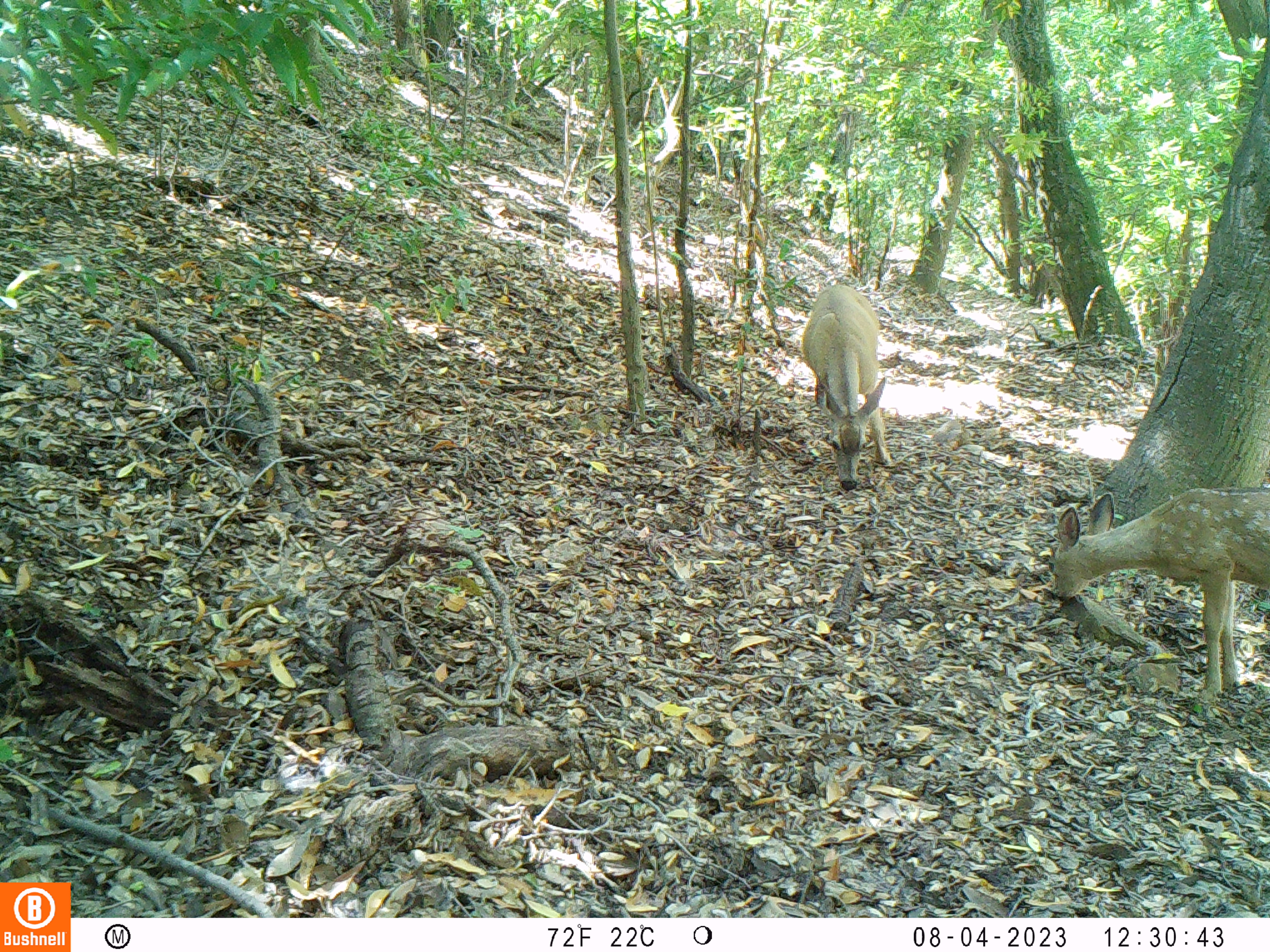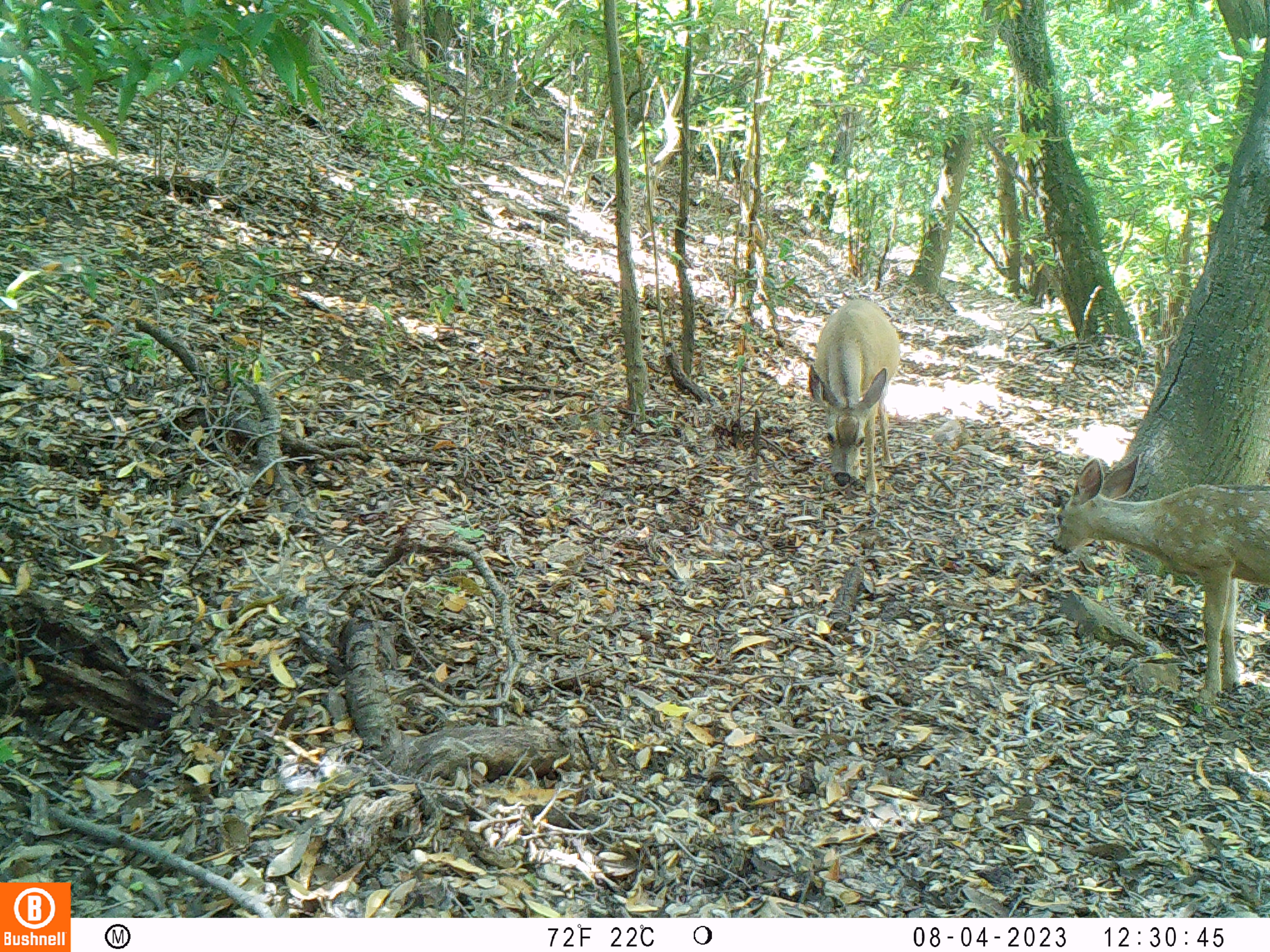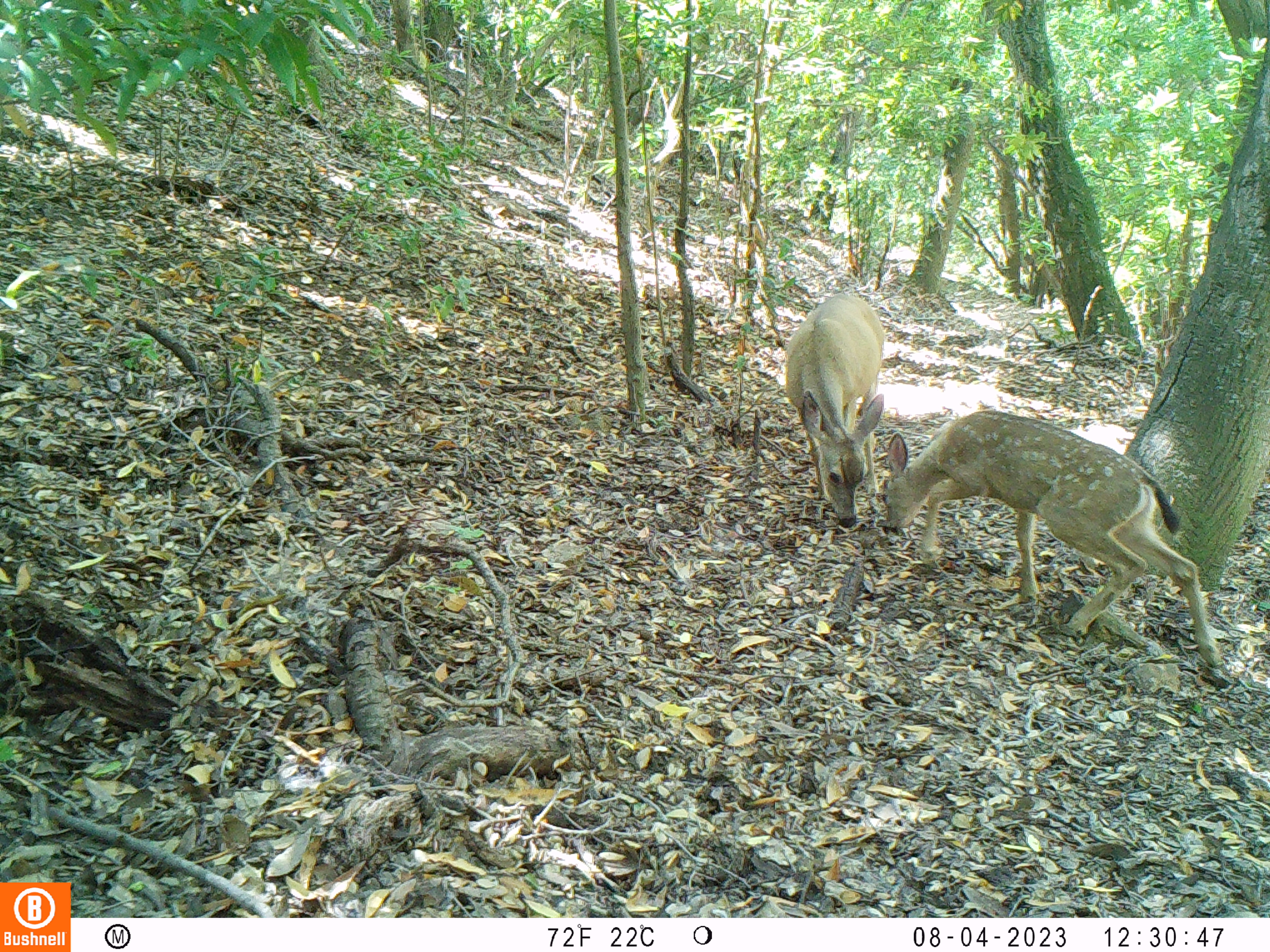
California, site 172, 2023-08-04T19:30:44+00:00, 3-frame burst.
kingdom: Animalia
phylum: Chordata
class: Mammalia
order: Artiodactyla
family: Cervidae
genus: Odocoileus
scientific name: Odocoileus hemionus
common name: mule deer